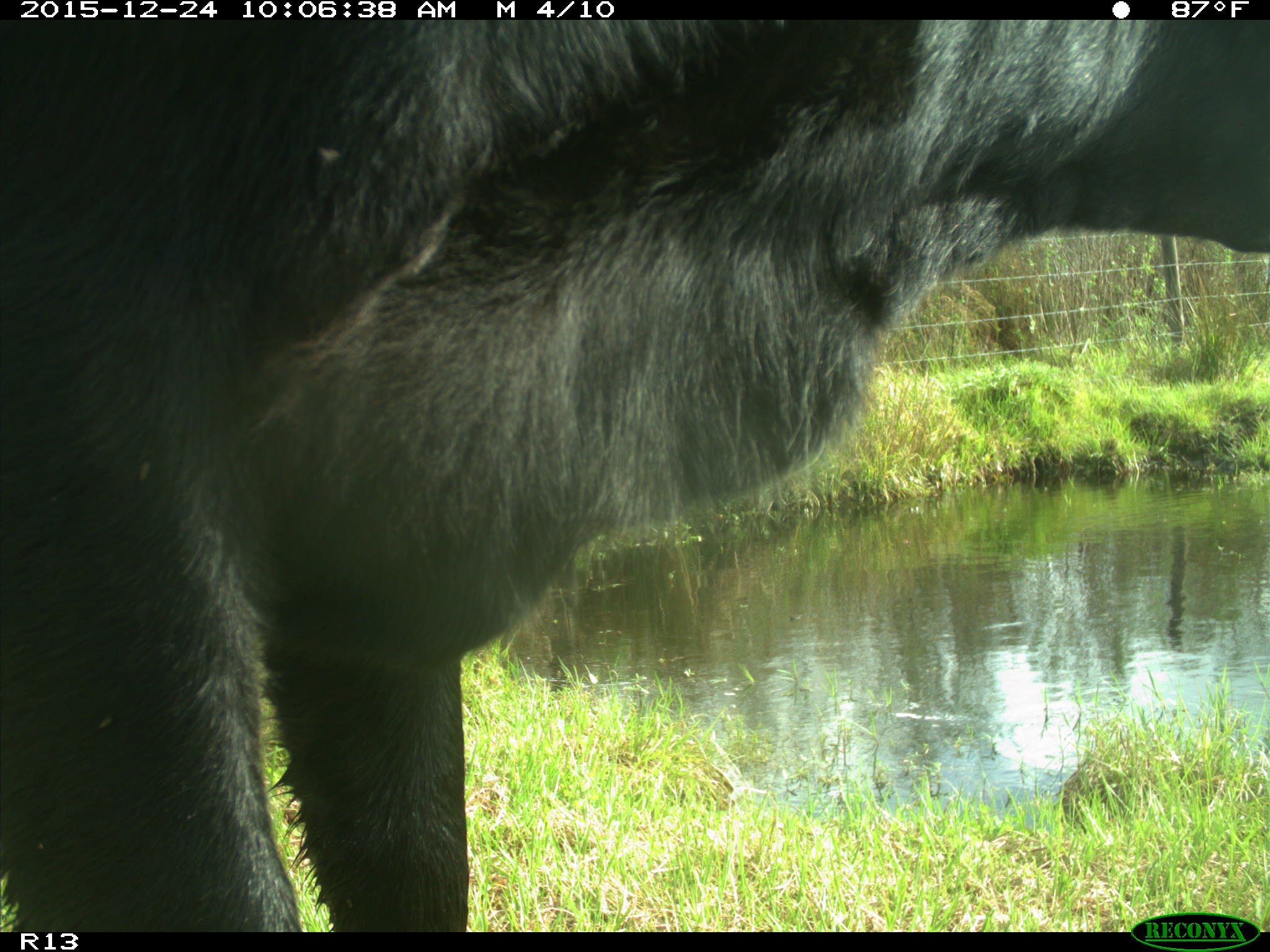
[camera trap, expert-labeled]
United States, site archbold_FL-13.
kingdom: Animalia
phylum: Chordata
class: Mammalia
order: Artiodactyla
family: Bovidae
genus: Bos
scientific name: Bos taurus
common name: domestic cow